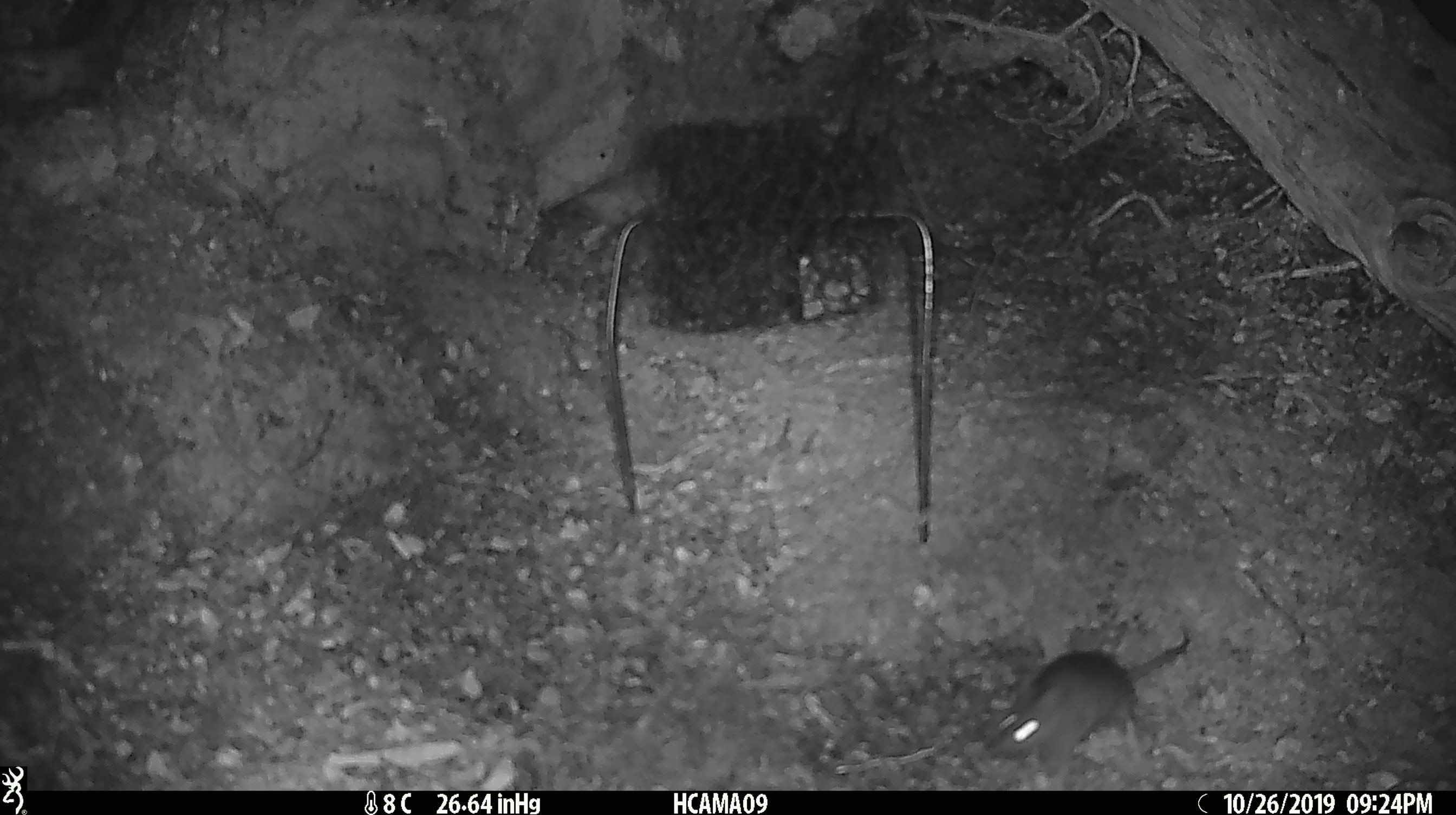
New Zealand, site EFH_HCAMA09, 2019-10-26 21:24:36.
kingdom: Animalia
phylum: Chordata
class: Mammalia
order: Rodentia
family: Muridae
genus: Mus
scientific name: Mus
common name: mouse